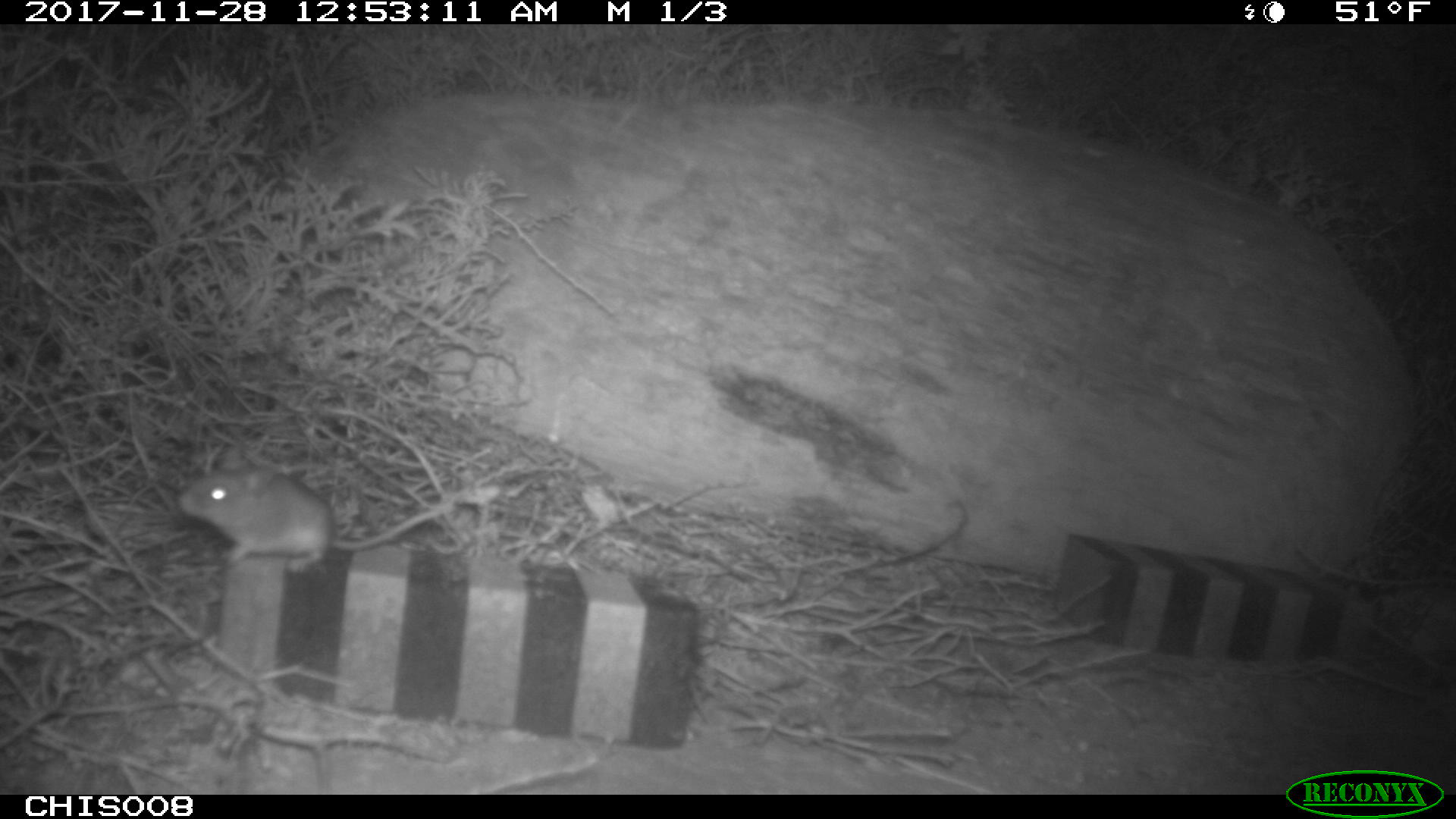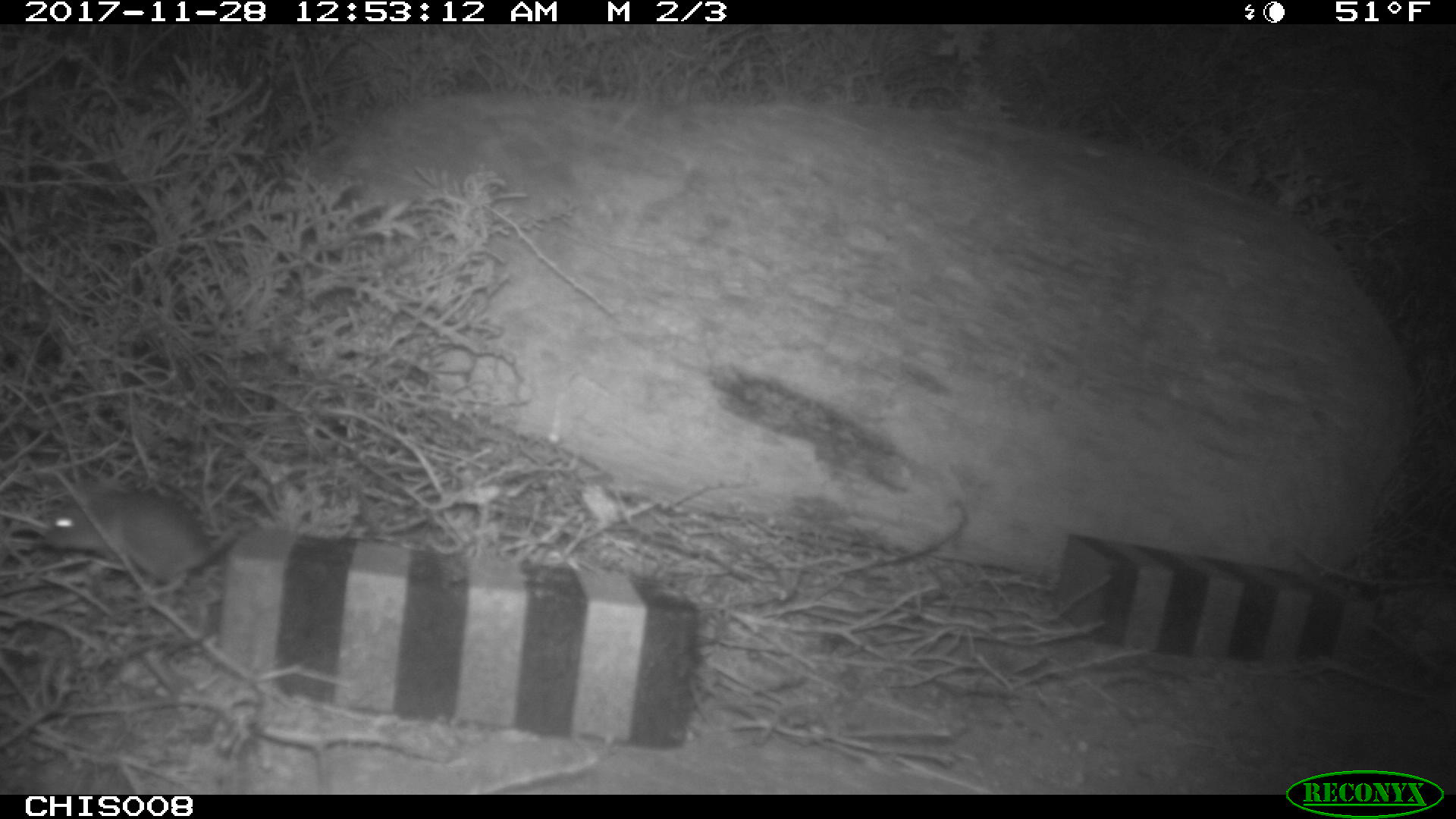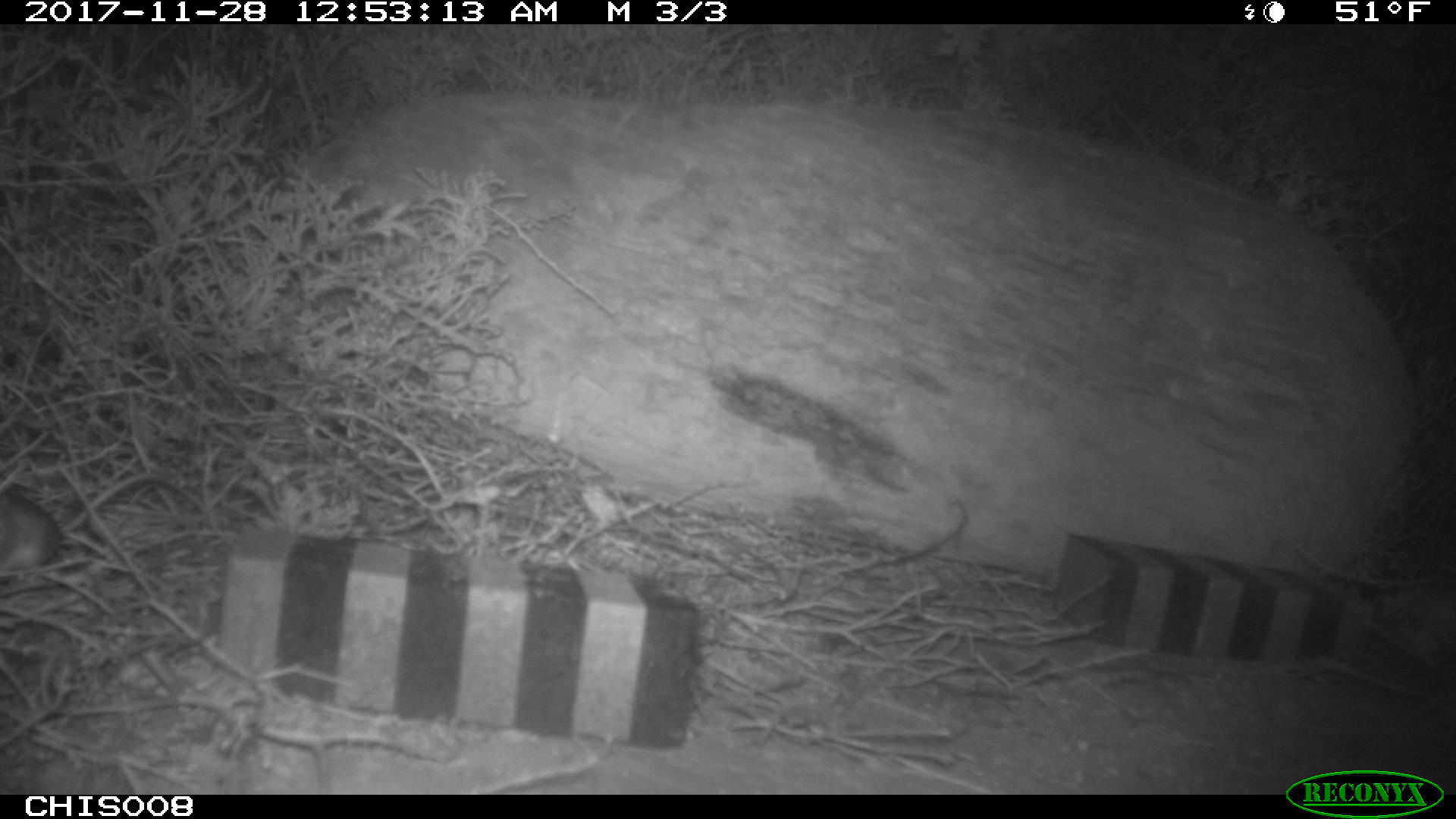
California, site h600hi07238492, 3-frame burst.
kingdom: Animalia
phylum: Chordata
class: Mammalia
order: Rodentia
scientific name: Rodentia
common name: rodent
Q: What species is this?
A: Rodent (Rodentia).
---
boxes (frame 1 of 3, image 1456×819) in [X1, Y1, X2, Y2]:
rodent: [176, 446, 455, 576]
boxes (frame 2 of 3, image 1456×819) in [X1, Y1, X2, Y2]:
rodent: [46, 497, 252, 596]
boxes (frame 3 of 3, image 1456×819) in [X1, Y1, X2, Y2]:
rodent: [0, 472, 202, 583]